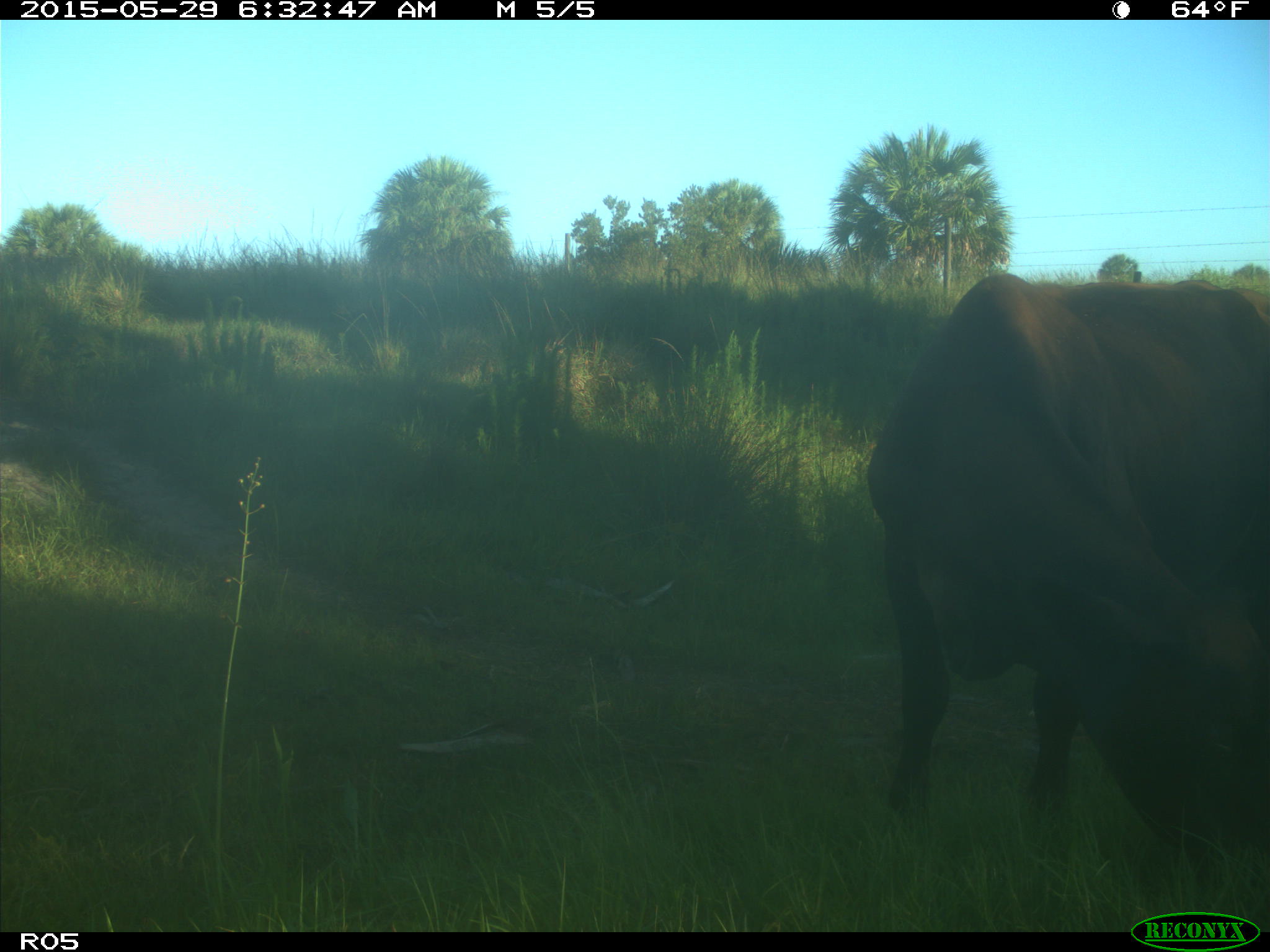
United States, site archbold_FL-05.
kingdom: Animalia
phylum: Chordata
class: Mammalia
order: Artiodactyla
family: Bovidae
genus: Bos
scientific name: Bos taurus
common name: domestic cow